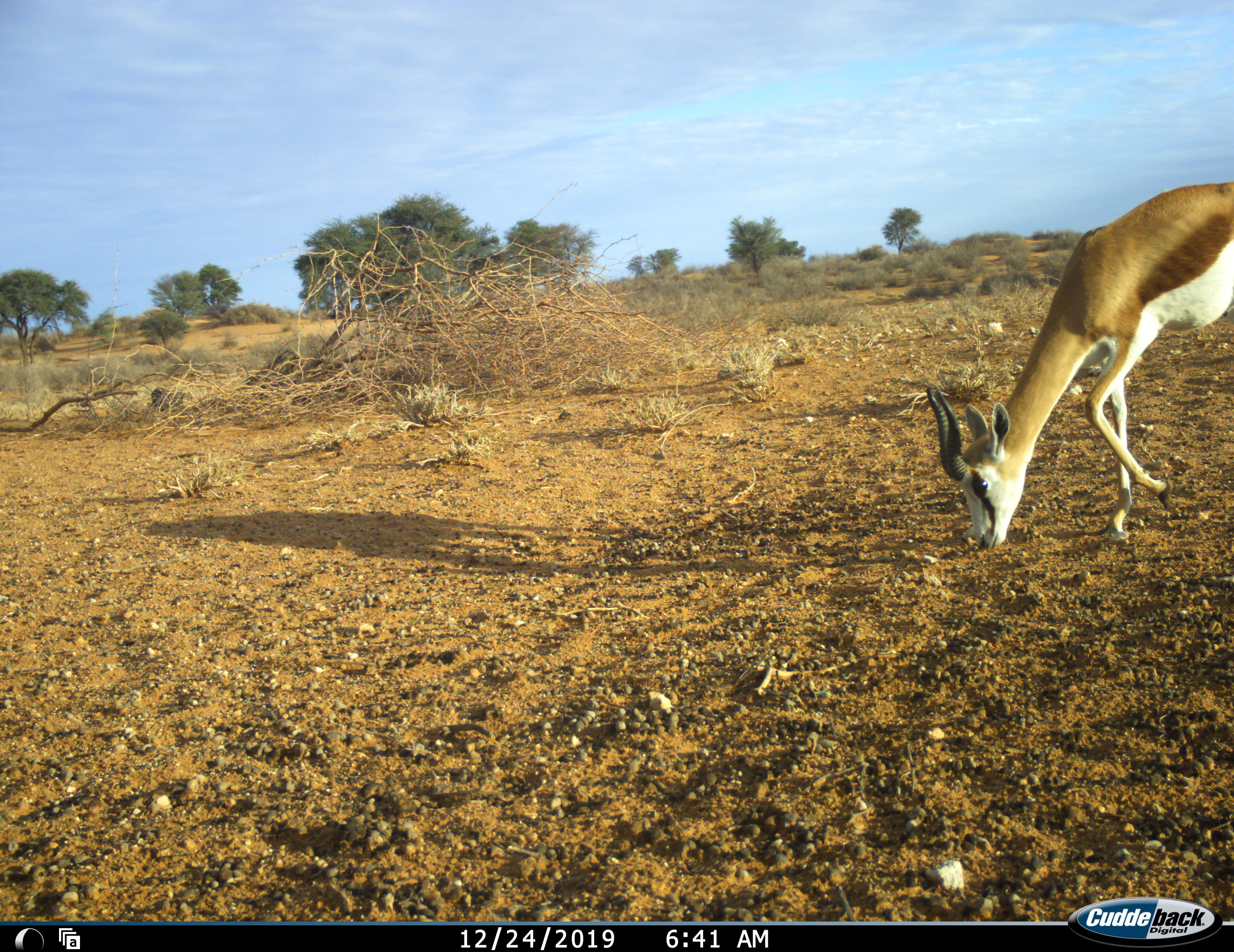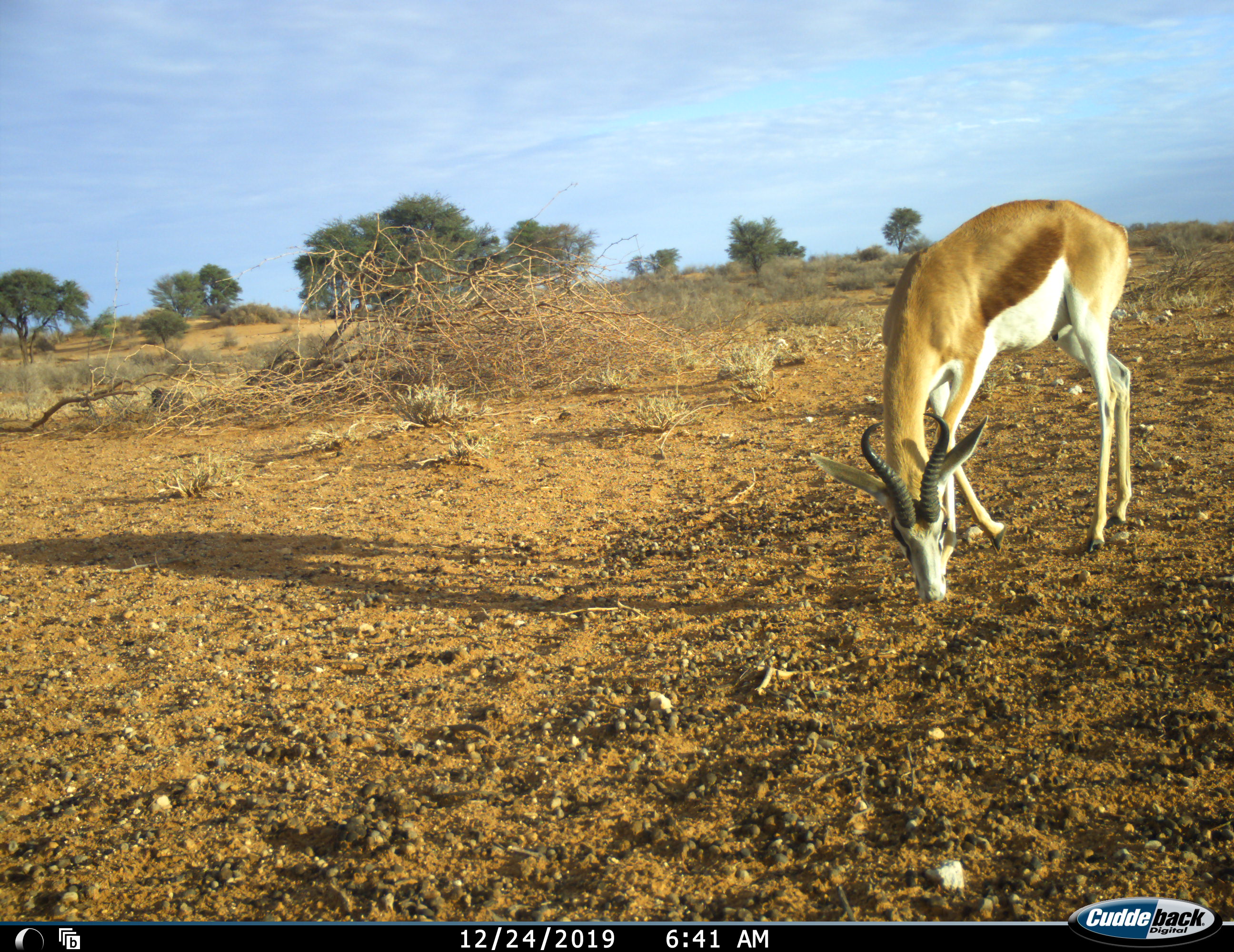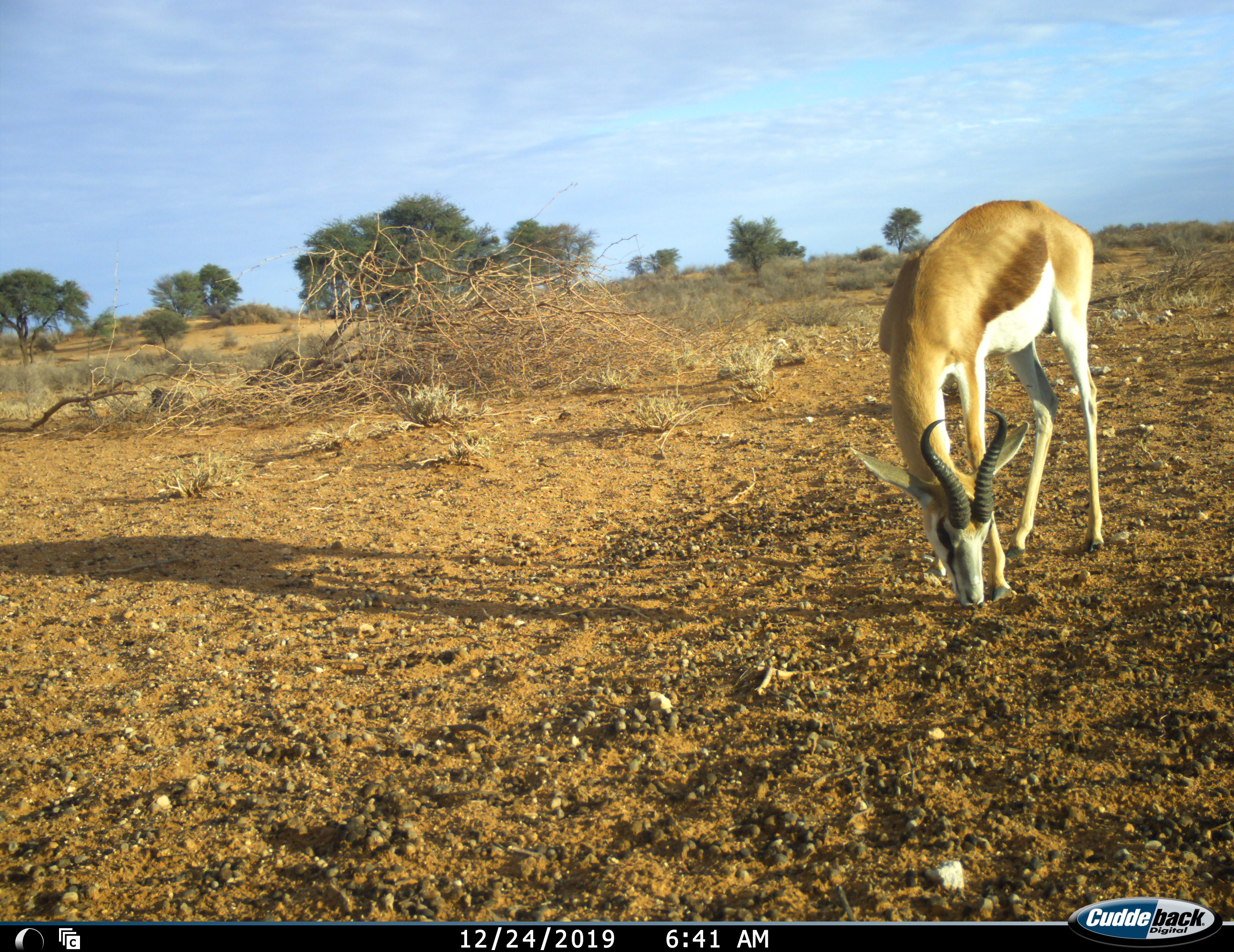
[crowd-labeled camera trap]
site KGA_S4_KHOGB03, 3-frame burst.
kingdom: Animalia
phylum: Chordata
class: Mammalia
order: Artiodactyla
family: Bovidae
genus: Antidorcas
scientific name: Antidorcas marsupialis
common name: springbok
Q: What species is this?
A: Springbok (Antidorcas marsupialis).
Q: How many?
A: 1.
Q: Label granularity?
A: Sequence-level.